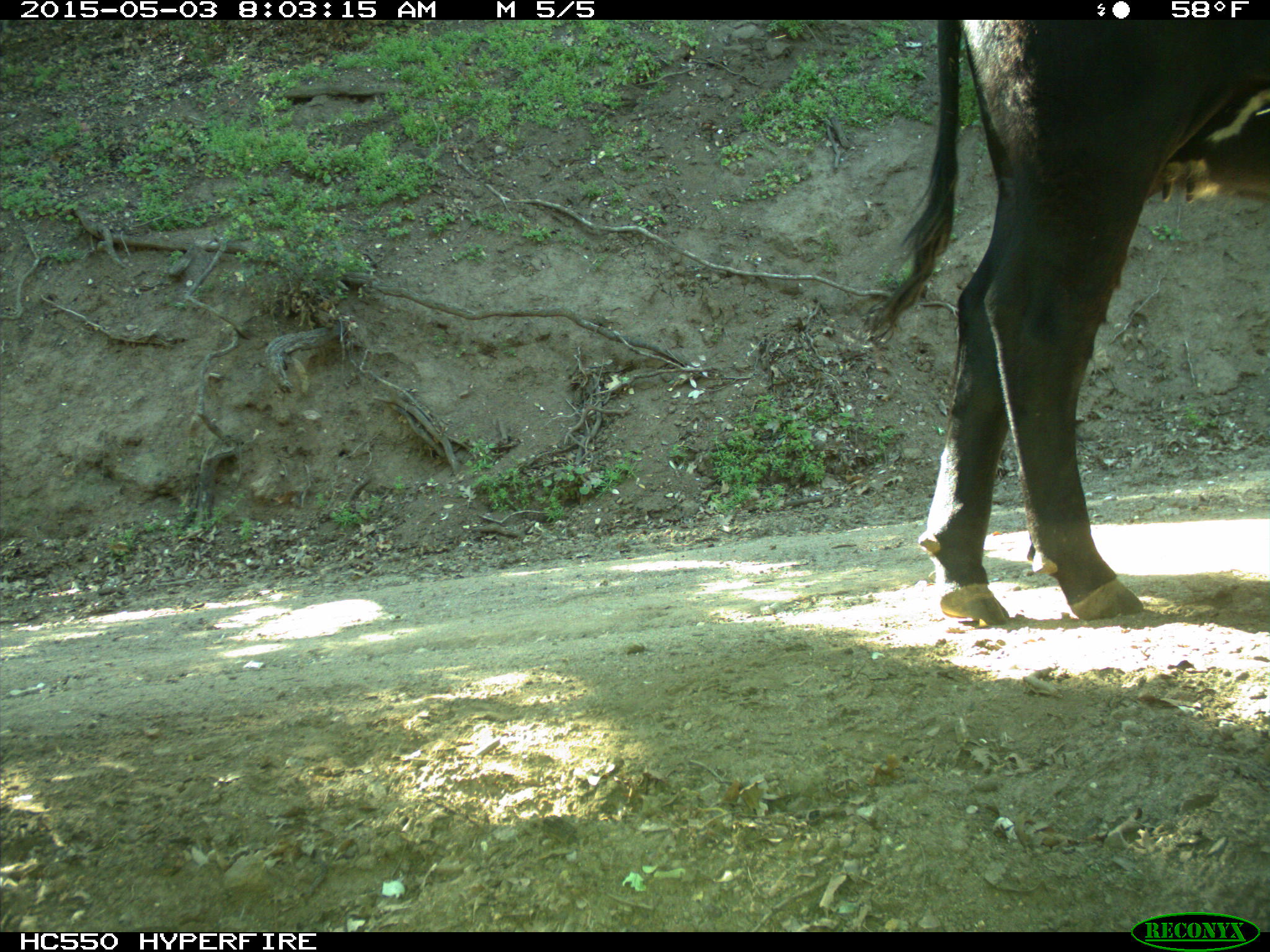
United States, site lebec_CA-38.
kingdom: Animalia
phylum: Chordata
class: Mammalia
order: Artiodactyla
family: Bovidae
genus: Bos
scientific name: Bos taurus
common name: domestic cow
Bos taurus (domestic cow).